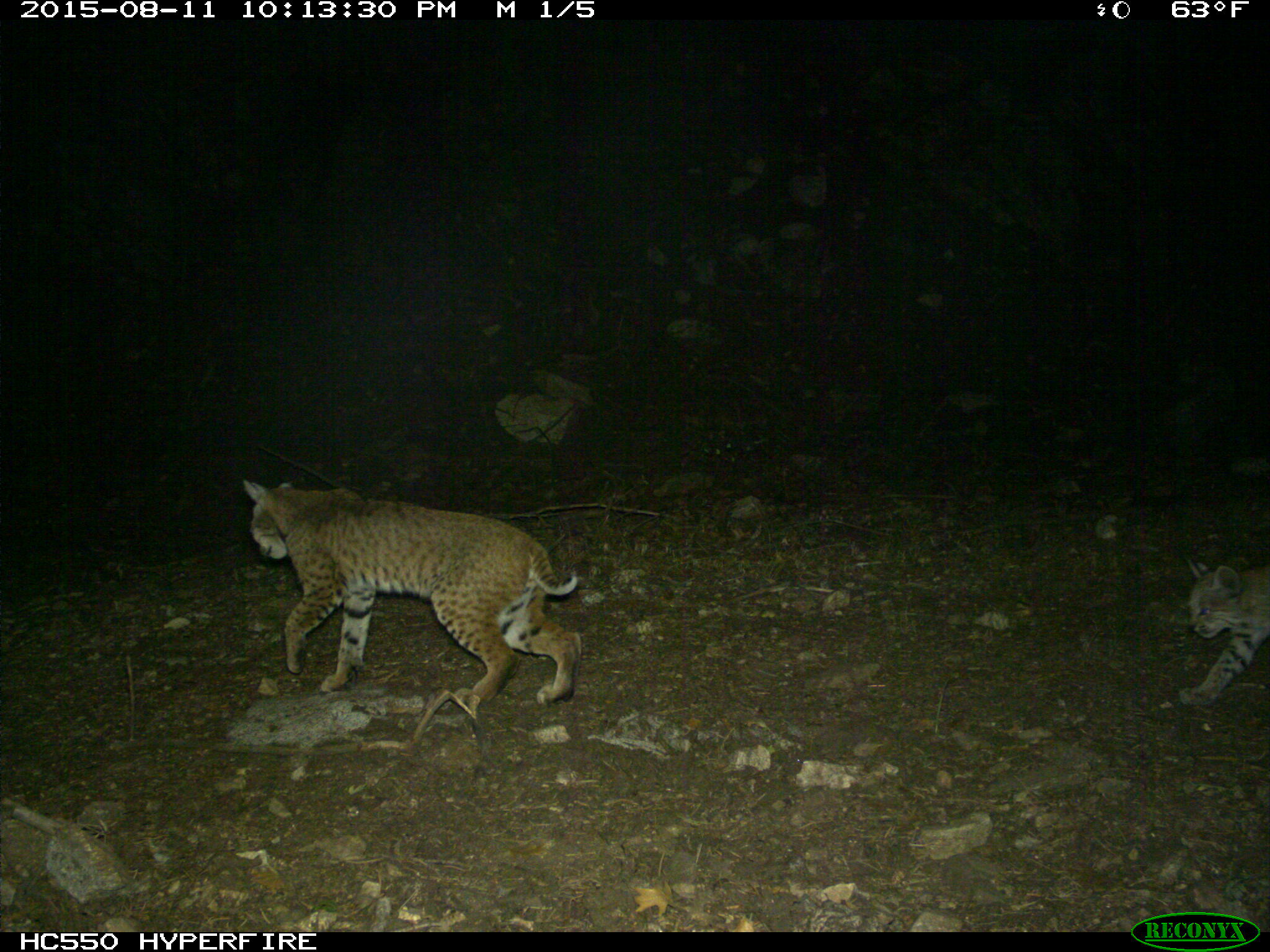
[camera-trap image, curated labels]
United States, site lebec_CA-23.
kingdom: Animalia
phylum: Chordata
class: Mammalia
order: Carnivora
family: Felidae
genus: Lynx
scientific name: Lynx rufus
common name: bobcat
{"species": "Lynx rufus (bobcat)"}